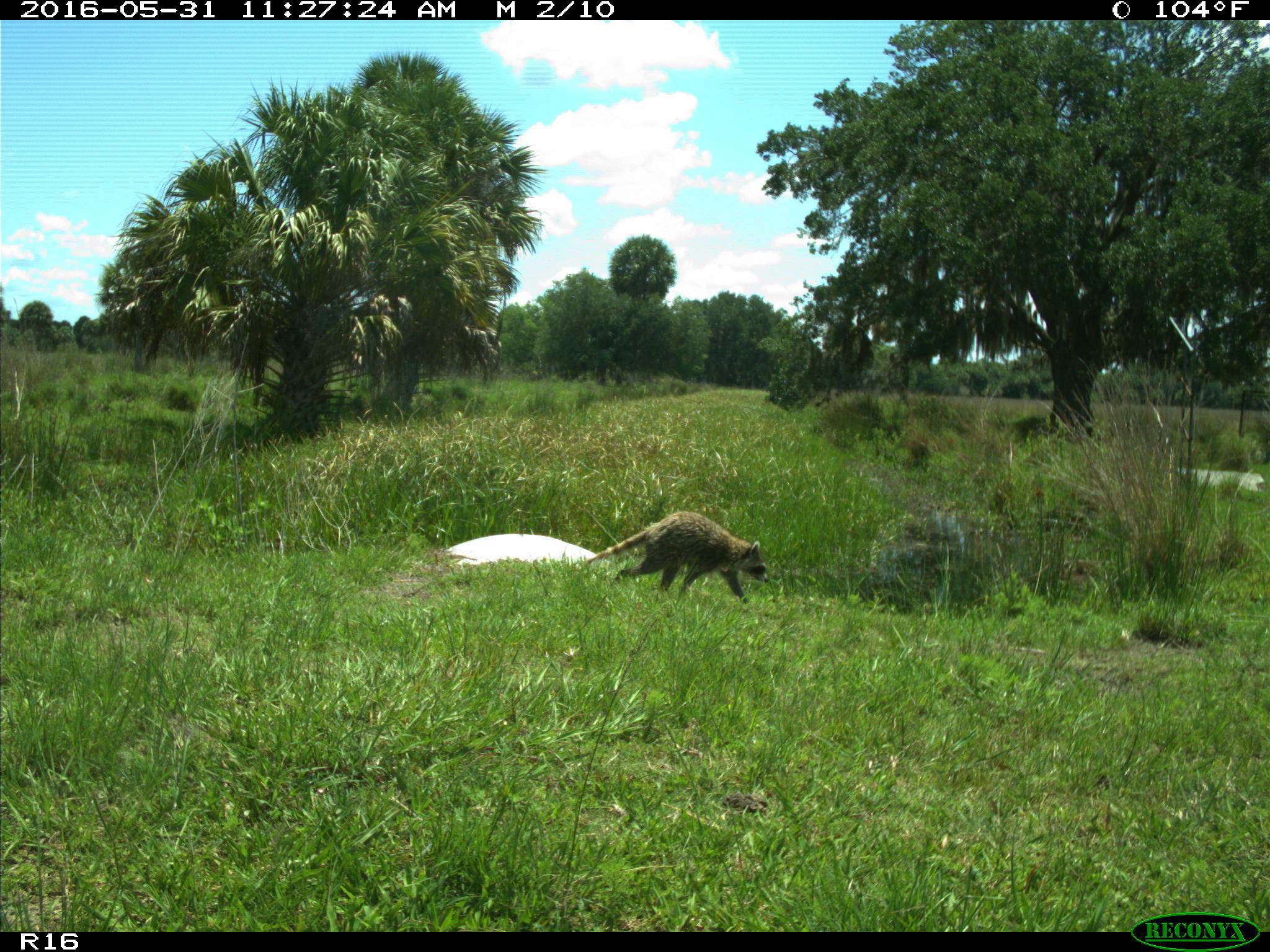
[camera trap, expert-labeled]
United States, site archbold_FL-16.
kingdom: Animalia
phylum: Chordata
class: Mammalia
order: Carnivora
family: Procyonidae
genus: Procyon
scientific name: Procyon lotor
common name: common raccoon